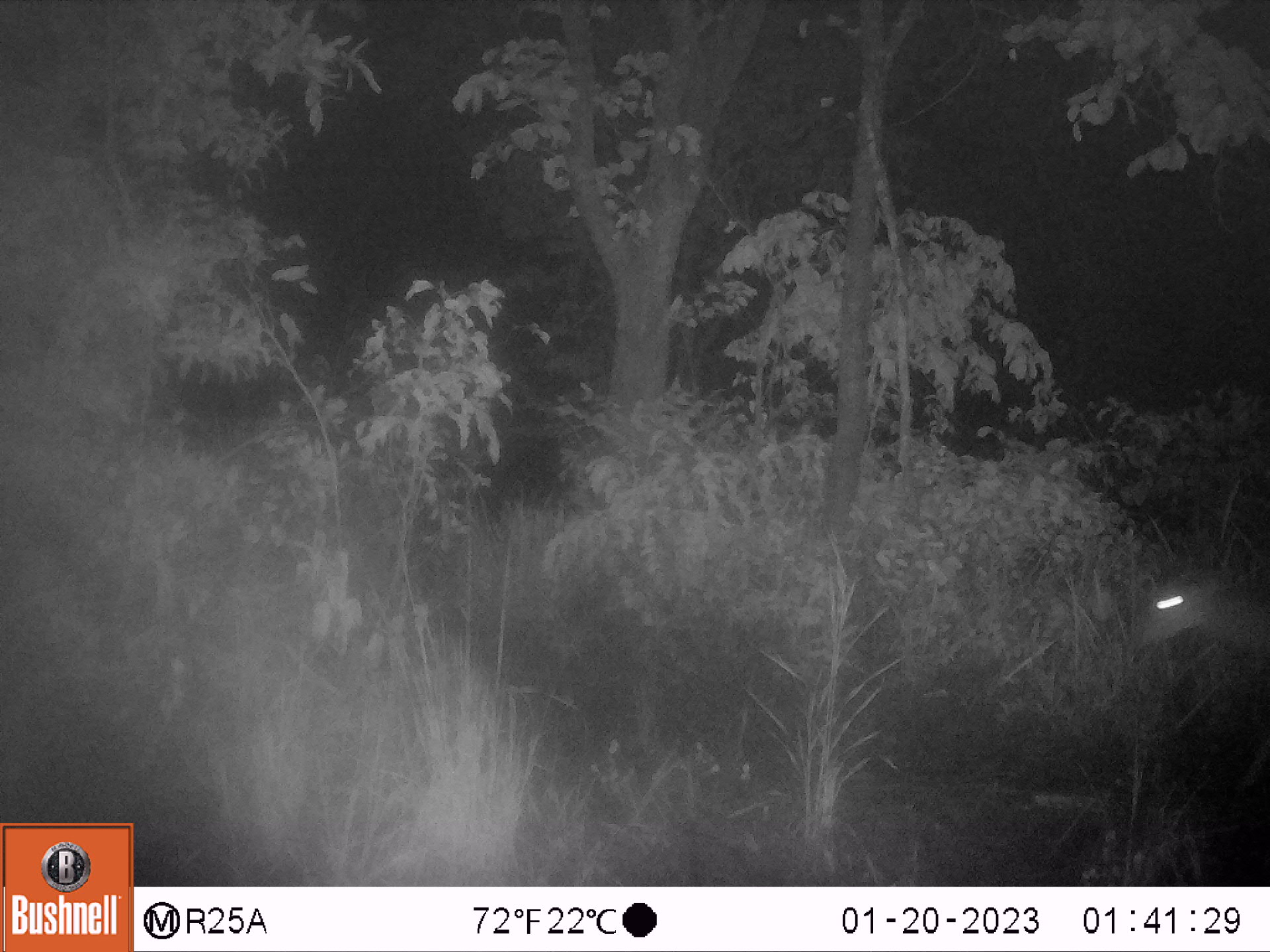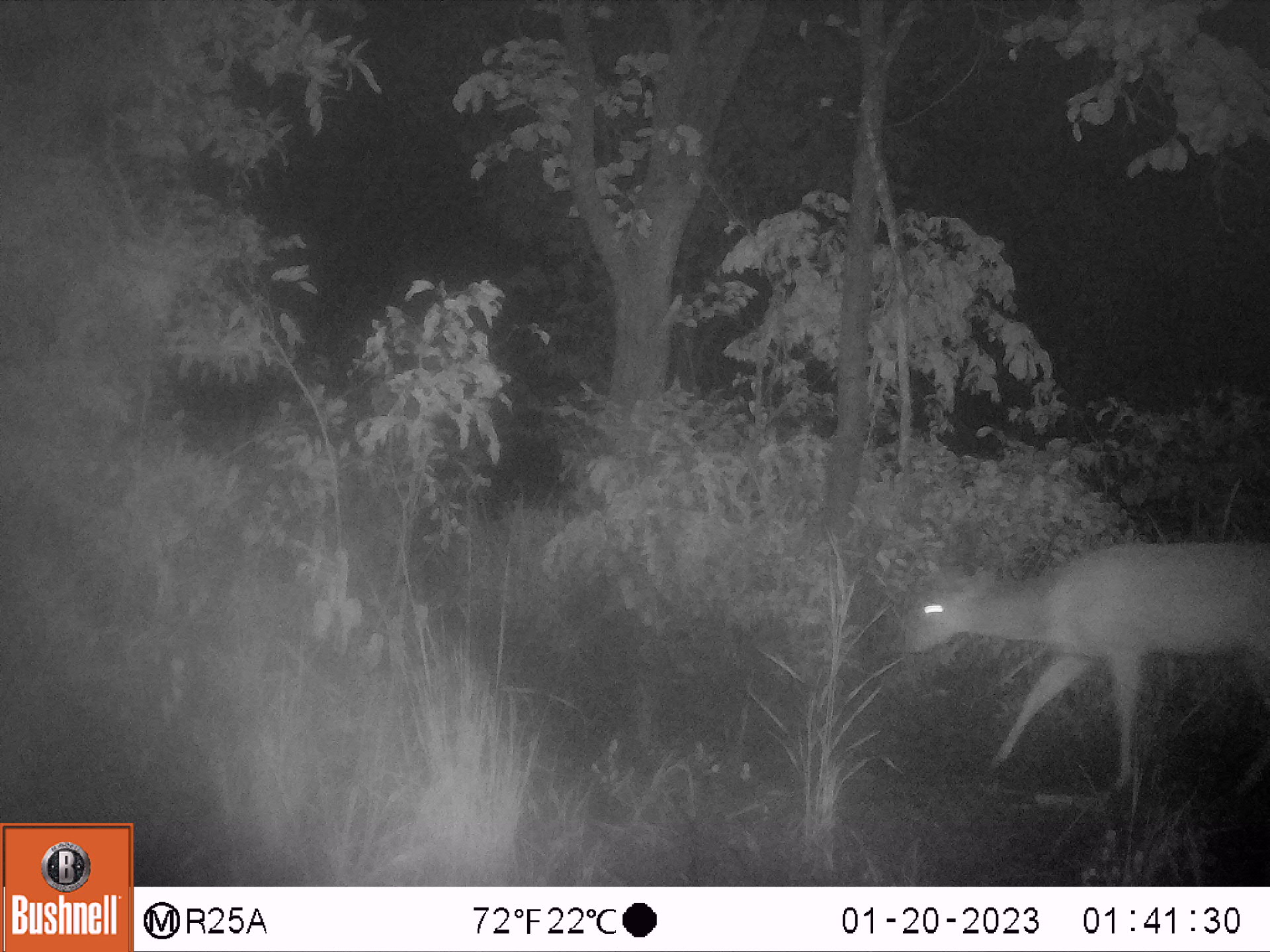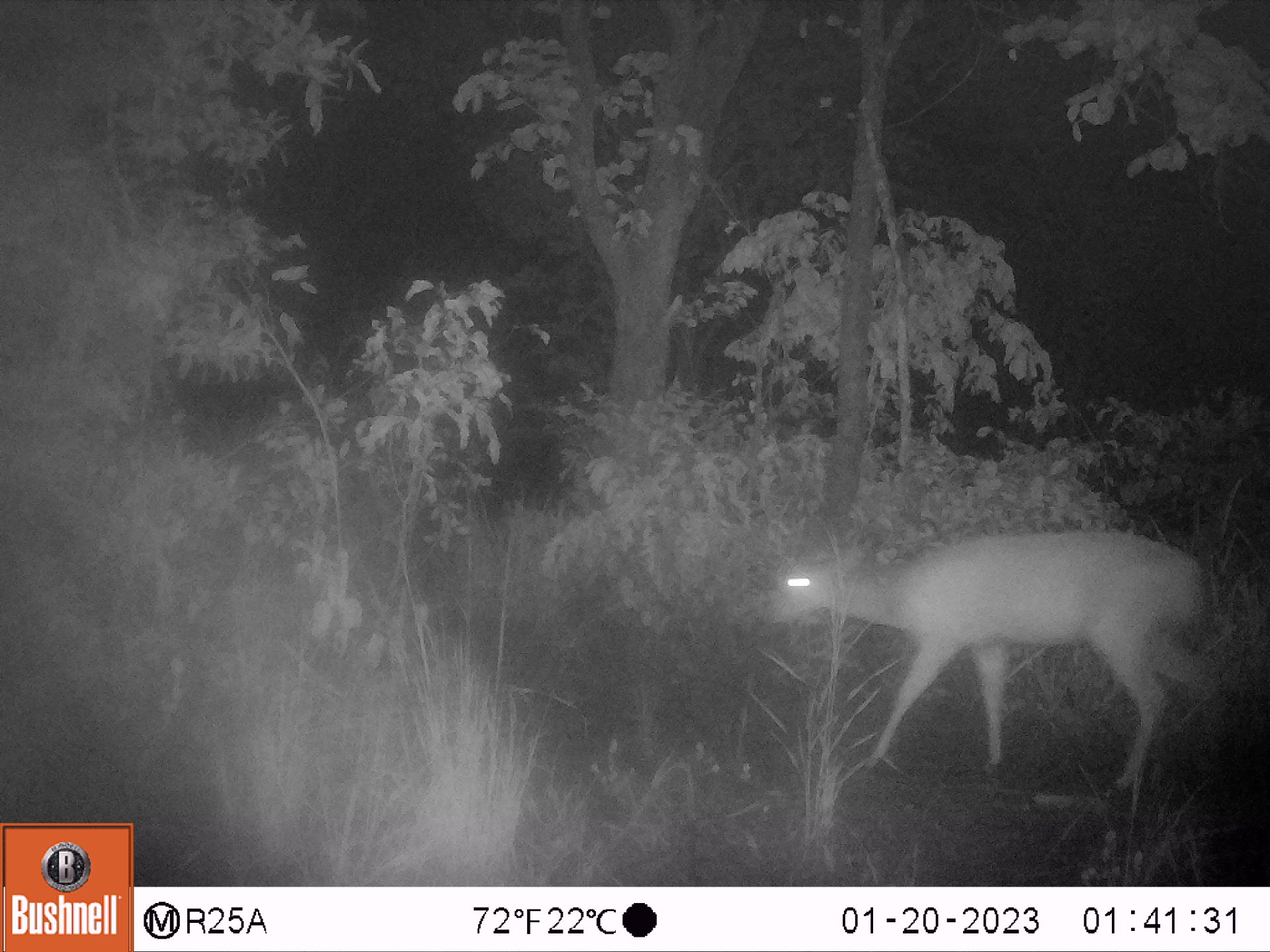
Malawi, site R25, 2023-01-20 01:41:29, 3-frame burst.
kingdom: Animalia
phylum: Chordata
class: Mammalia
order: Artiodactyla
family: Bovidae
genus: Tragelaphus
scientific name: Tragelaphus sylvaticus sylvaticus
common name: cape bushbuck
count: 1